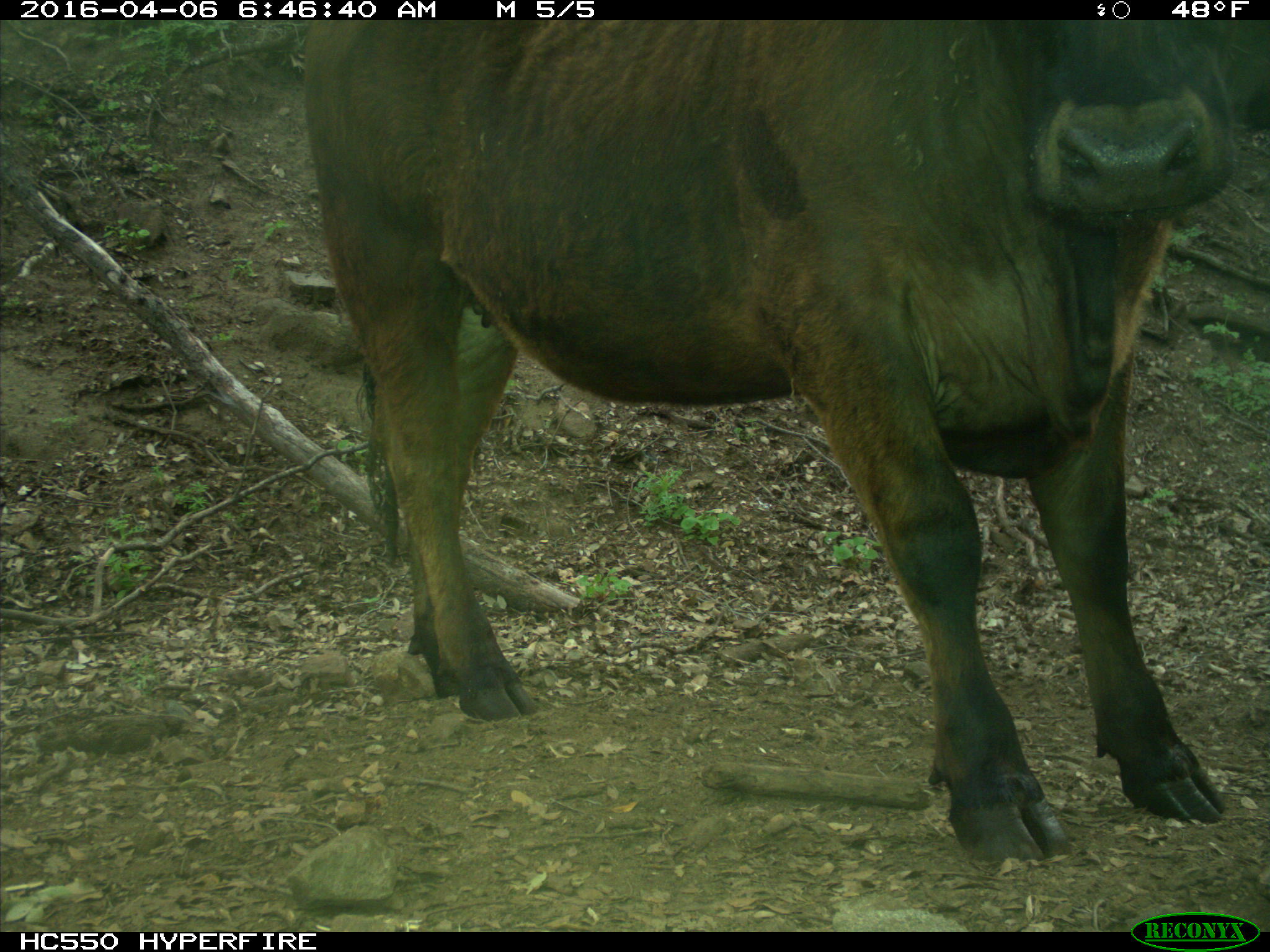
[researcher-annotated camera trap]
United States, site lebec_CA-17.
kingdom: Animalia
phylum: Chordata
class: Mammalia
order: Artiodactyla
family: Bovidae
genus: Bos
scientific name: Bos taurus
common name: domestic cow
Bos taurus (domestic cow).